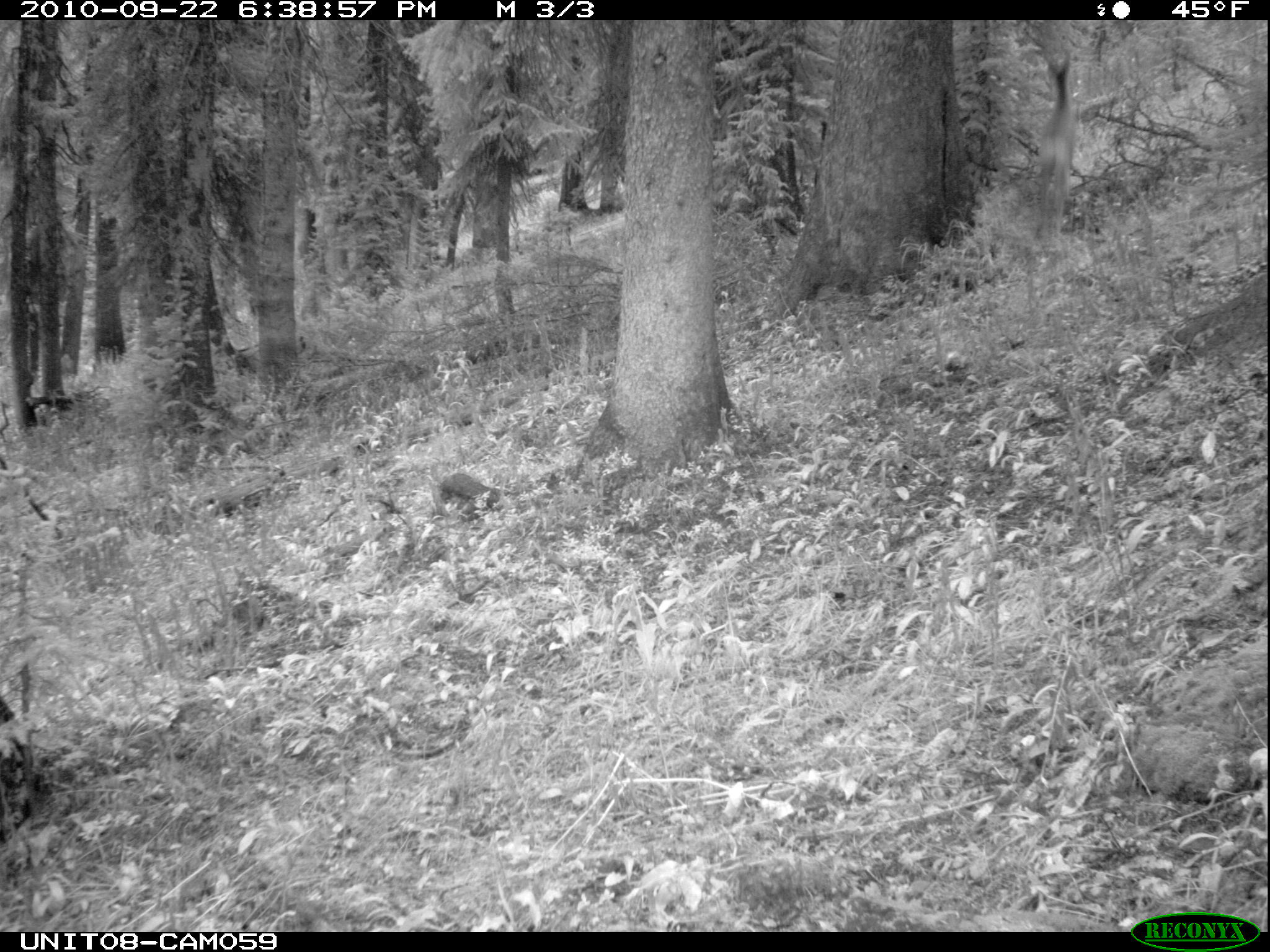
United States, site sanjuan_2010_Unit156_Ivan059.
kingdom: Animalia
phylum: Chordata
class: Mammalia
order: Artiodactyla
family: Cervidae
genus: Odocoileus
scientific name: Odocoileus hemionus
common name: mule deer